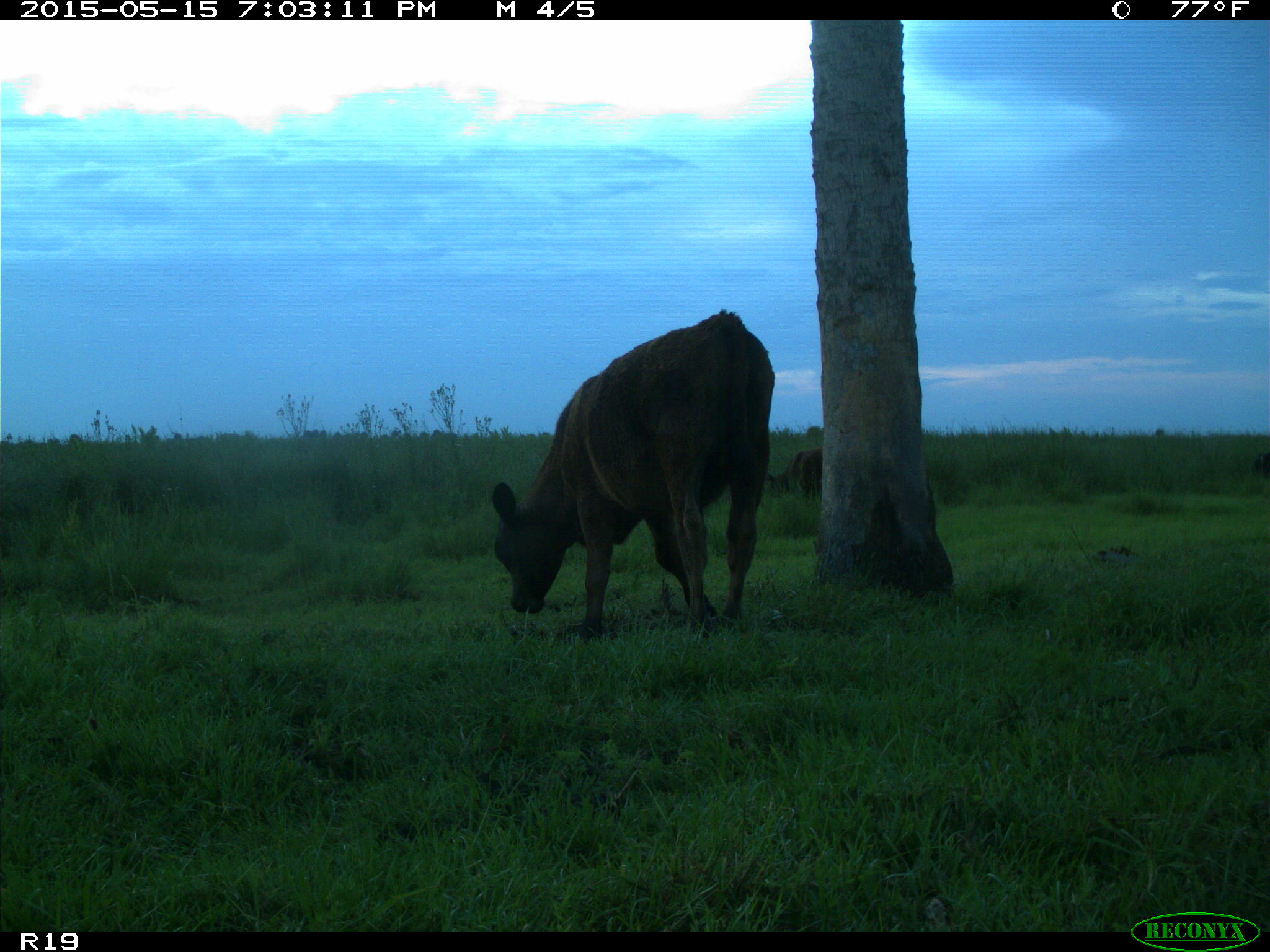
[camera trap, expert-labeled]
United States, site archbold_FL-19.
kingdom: Animalia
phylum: Chordata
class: Mammalia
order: Artiodactyla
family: Bovidae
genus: Bos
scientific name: Bos taurus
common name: domestic cow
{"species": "Bos taurus (domestic cow)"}